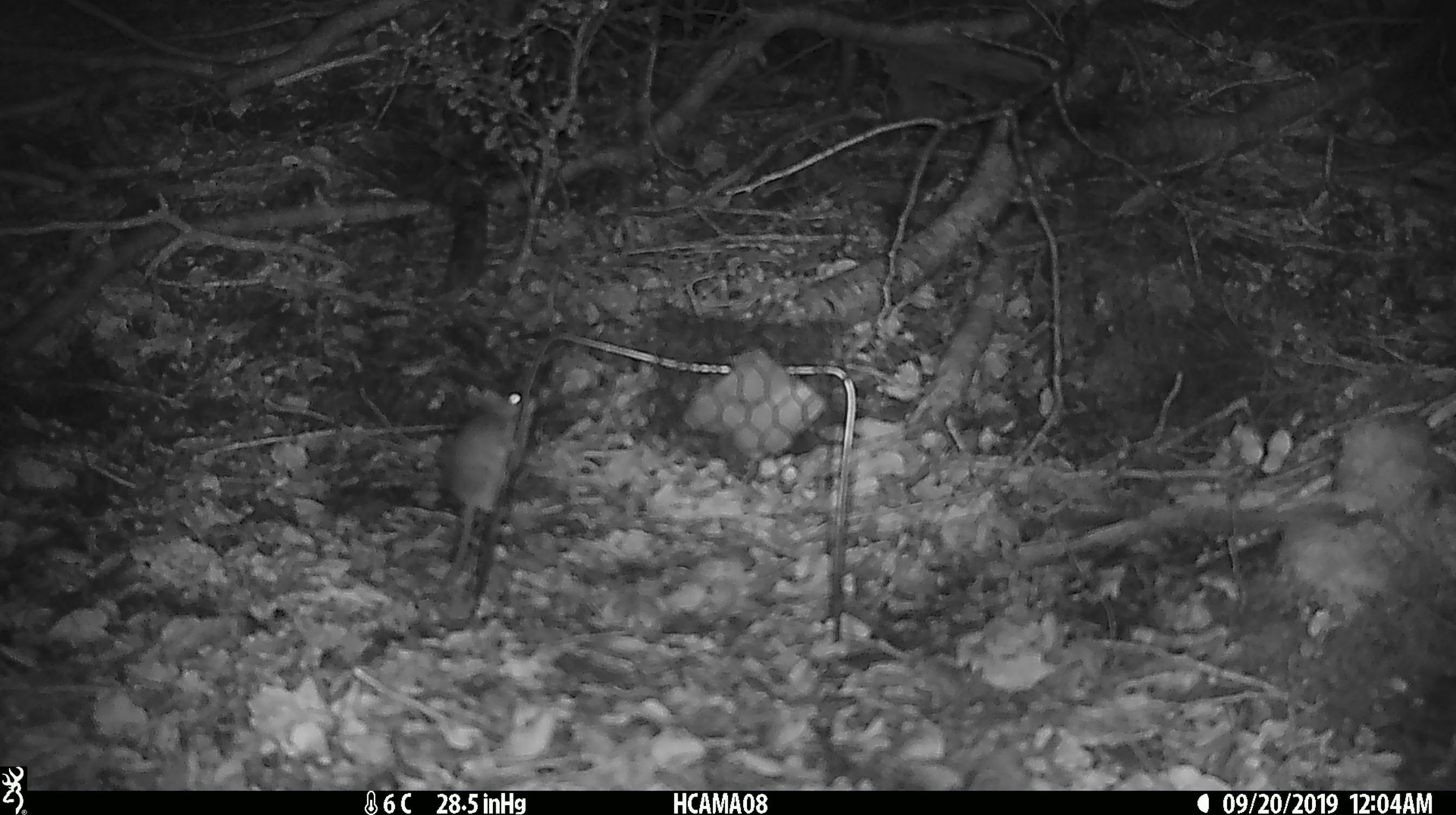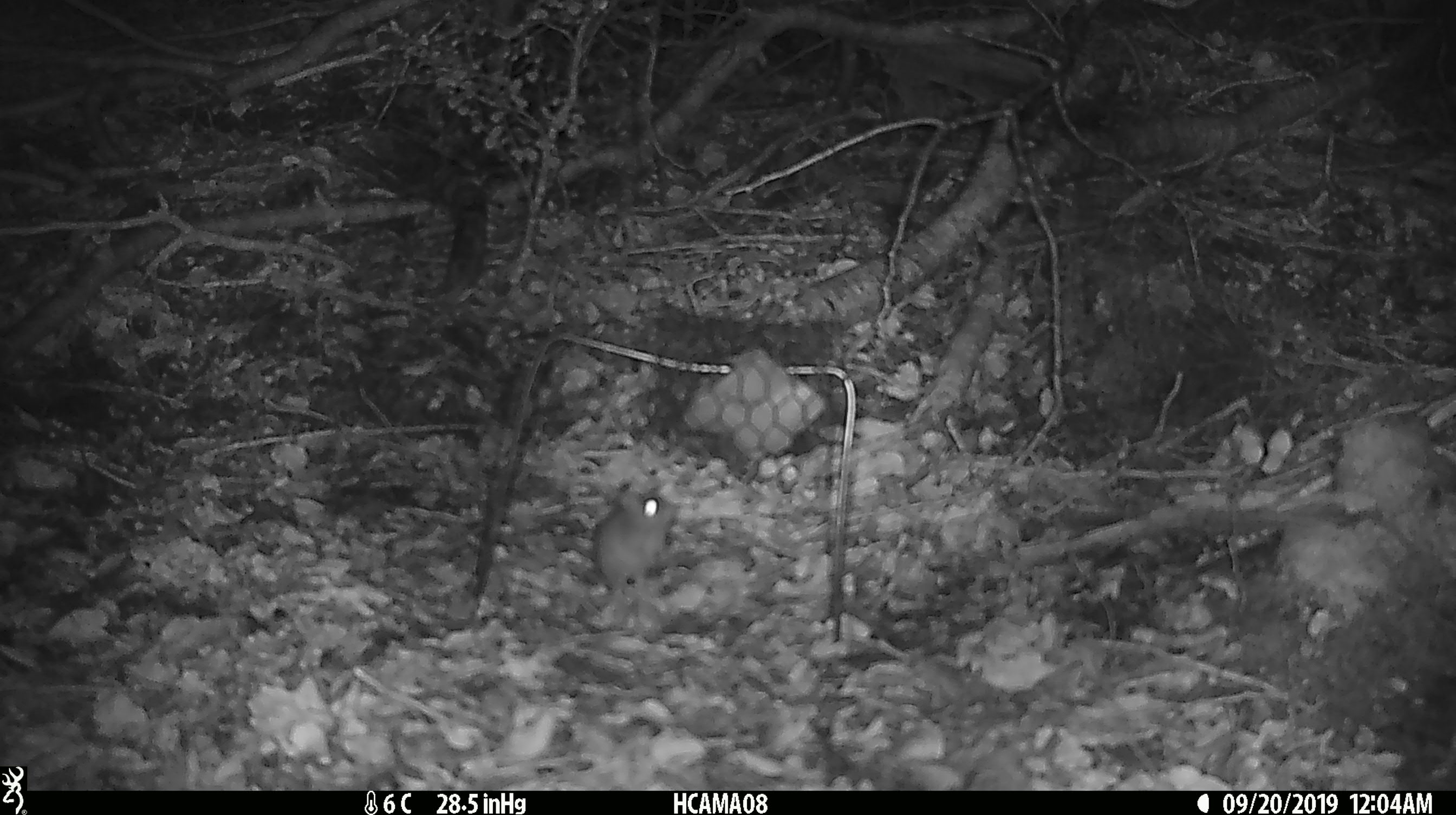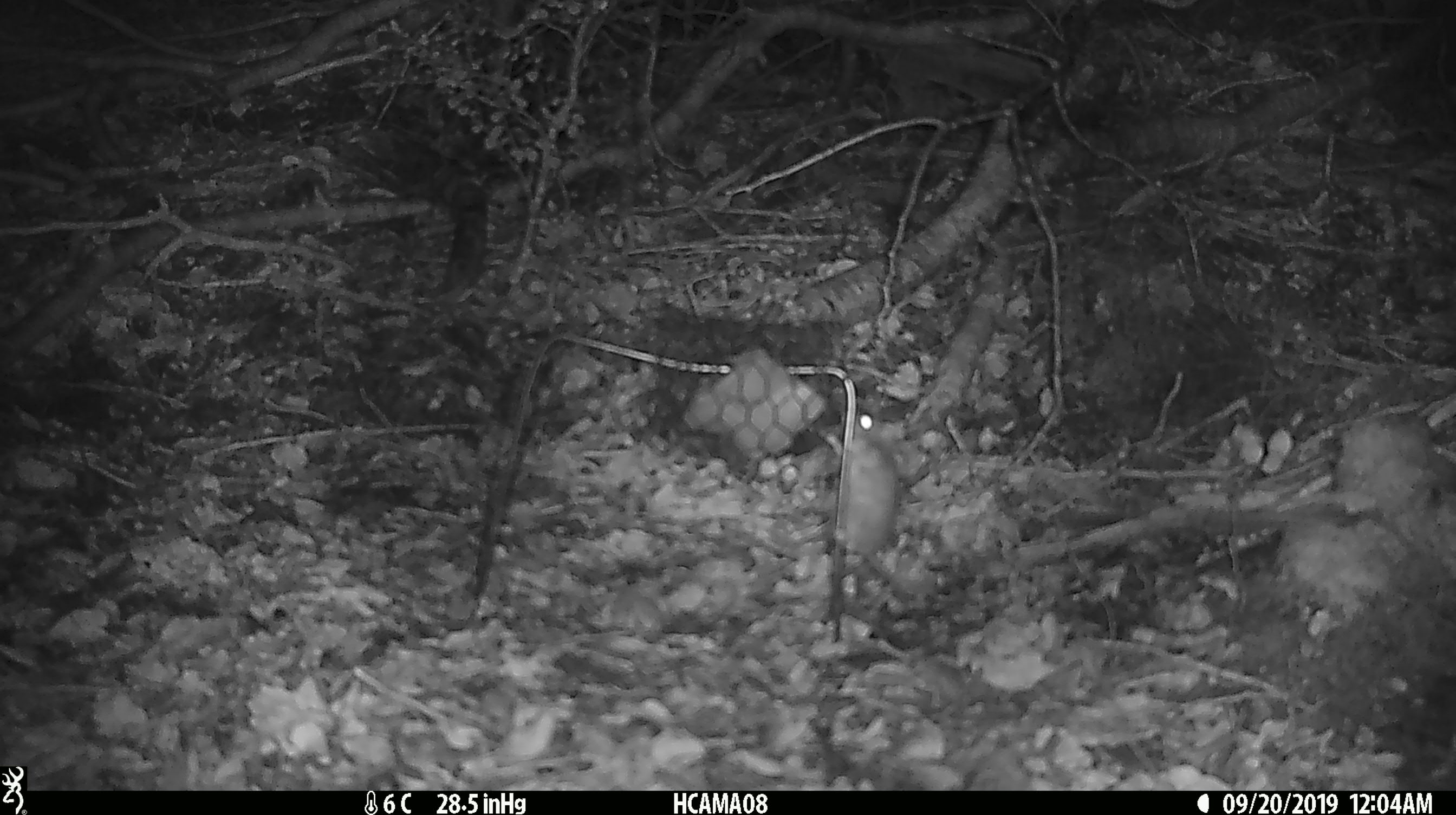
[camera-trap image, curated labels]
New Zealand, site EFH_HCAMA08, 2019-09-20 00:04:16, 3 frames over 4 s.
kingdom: Animalia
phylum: Chordata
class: Mammalia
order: Rodentia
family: Muridae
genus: Mus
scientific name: Mus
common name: mouse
Mouse (Mus).